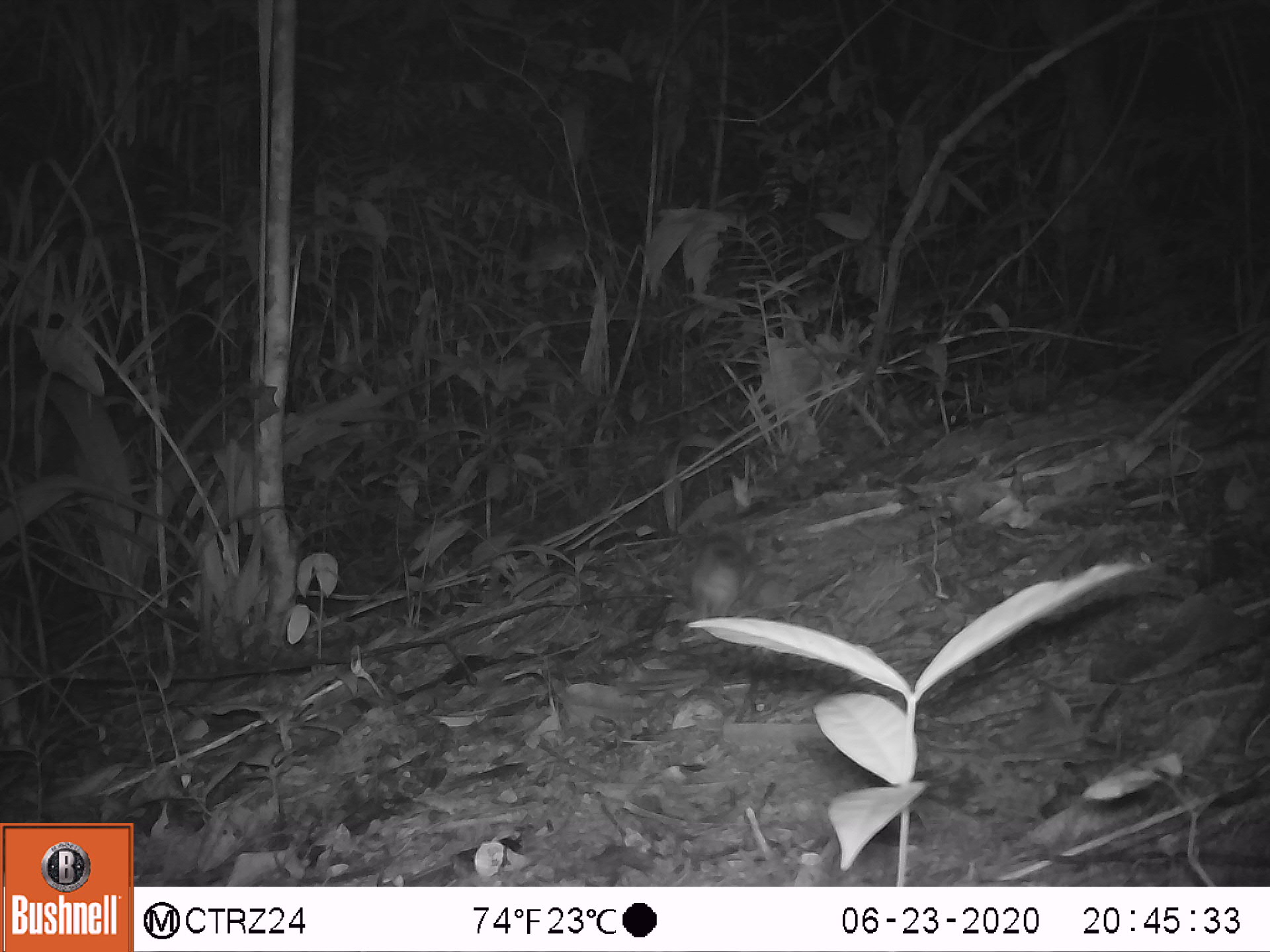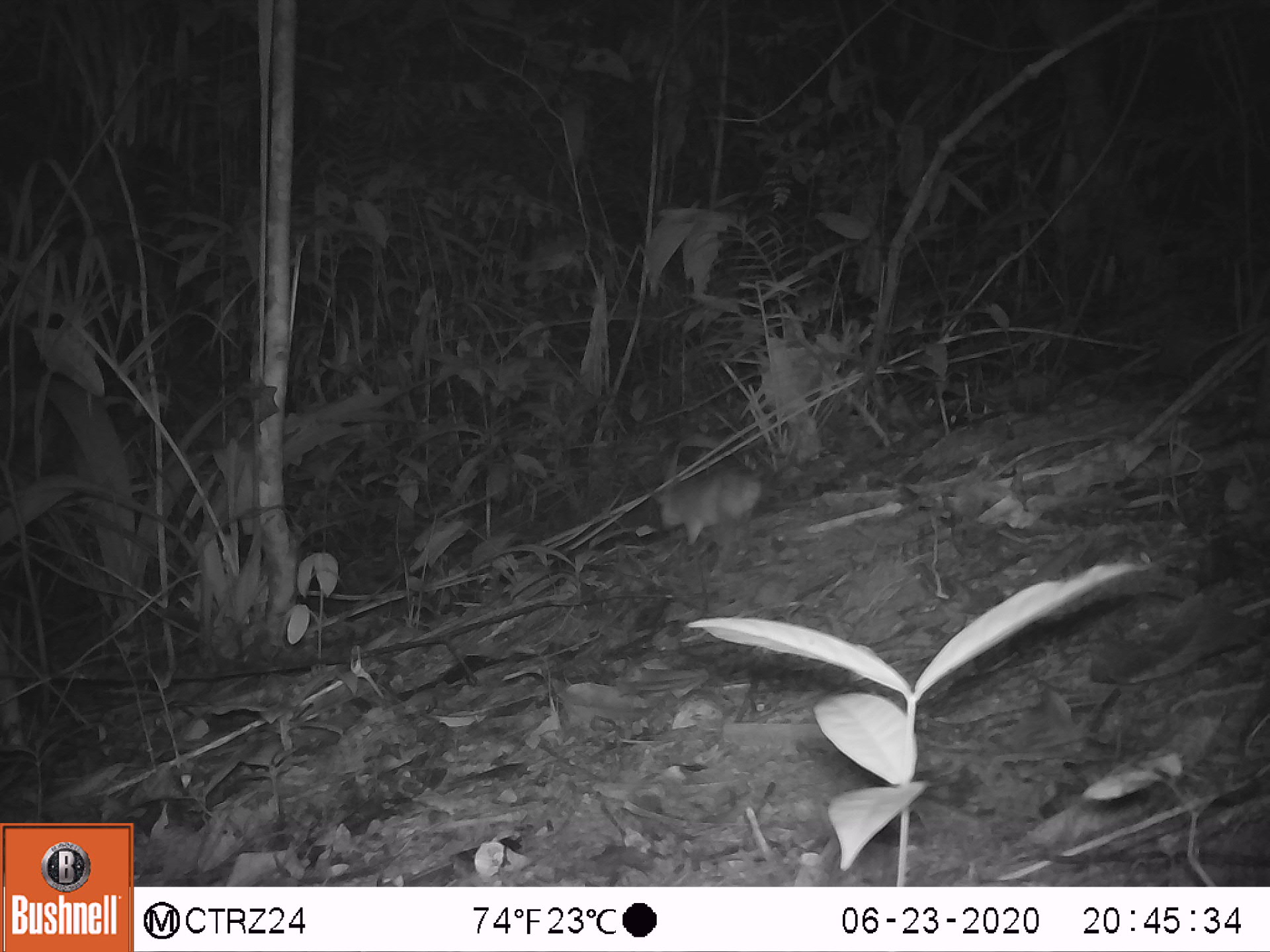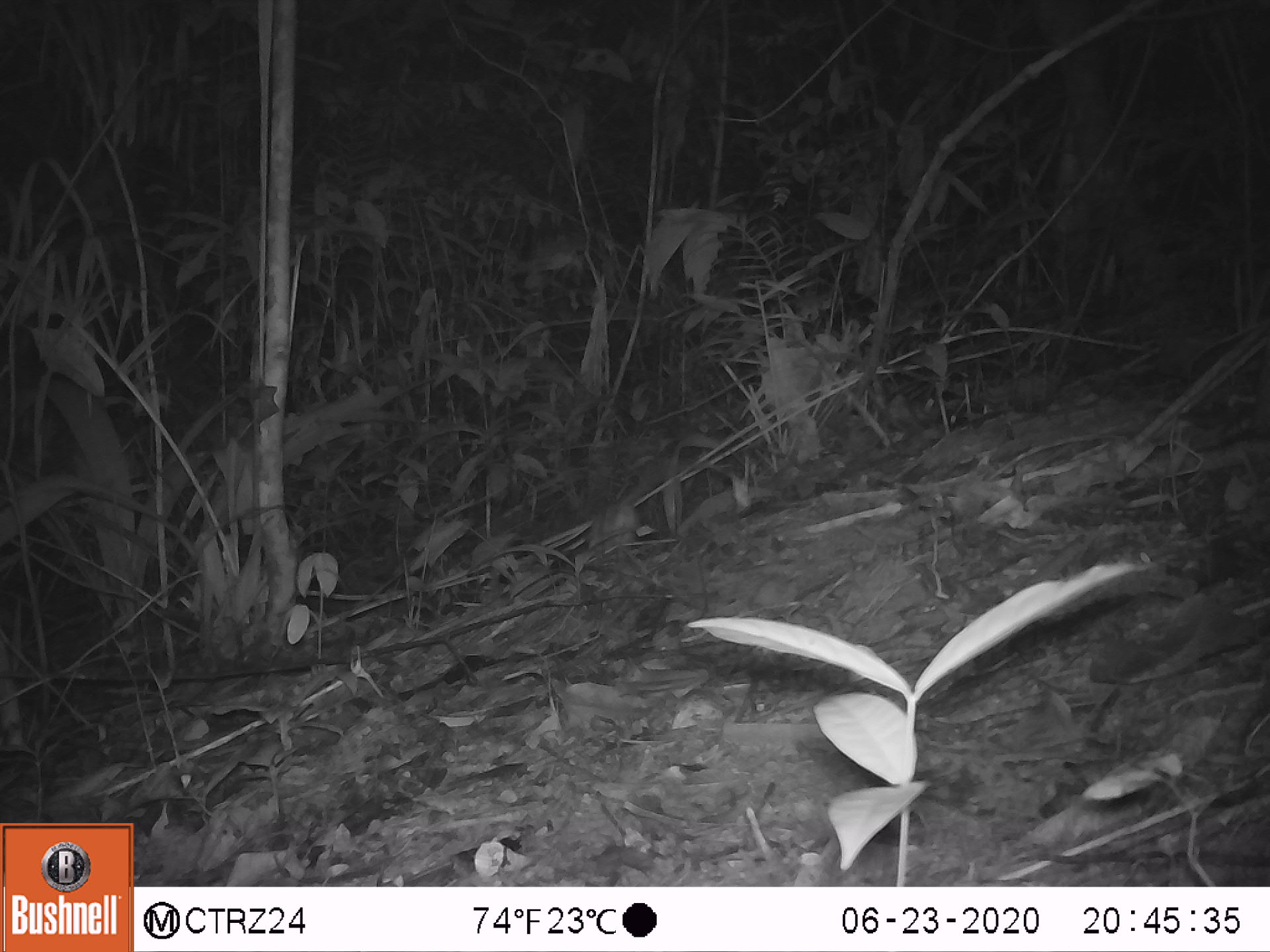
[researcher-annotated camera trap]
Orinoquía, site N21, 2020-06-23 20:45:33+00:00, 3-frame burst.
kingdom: Animalia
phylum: Chordata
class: Mammalia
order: Rodentia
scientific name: Rodentia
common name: rodent